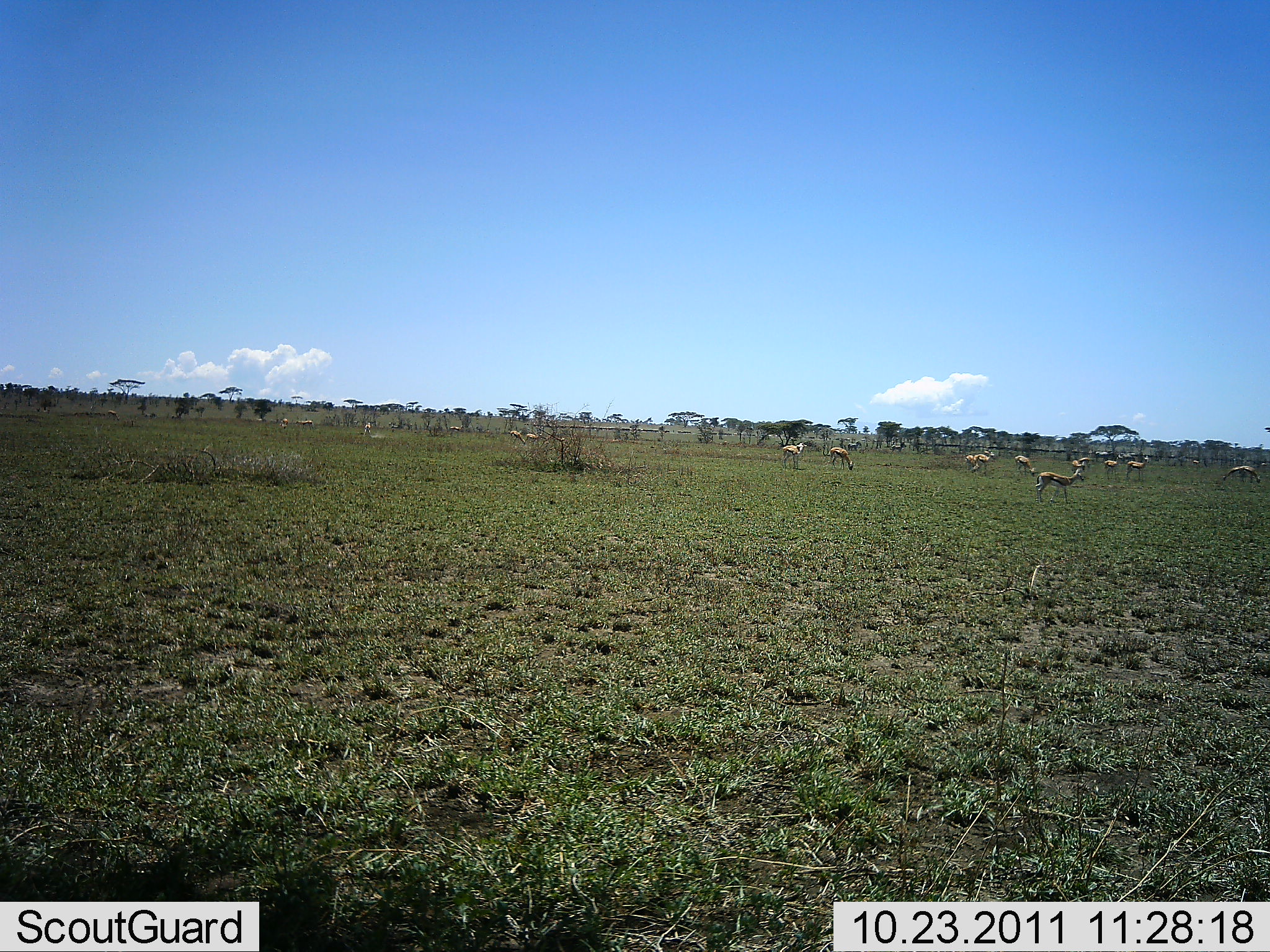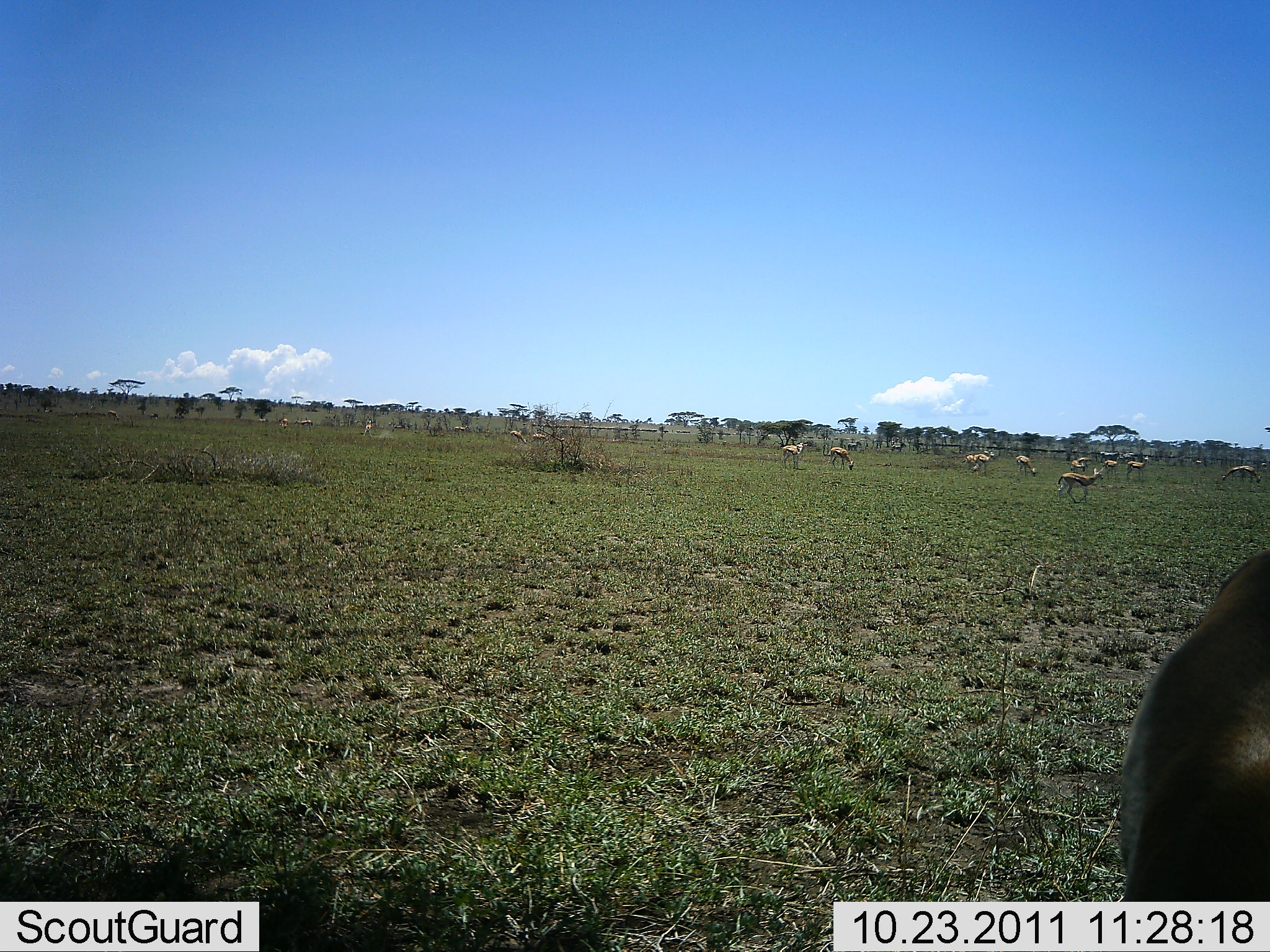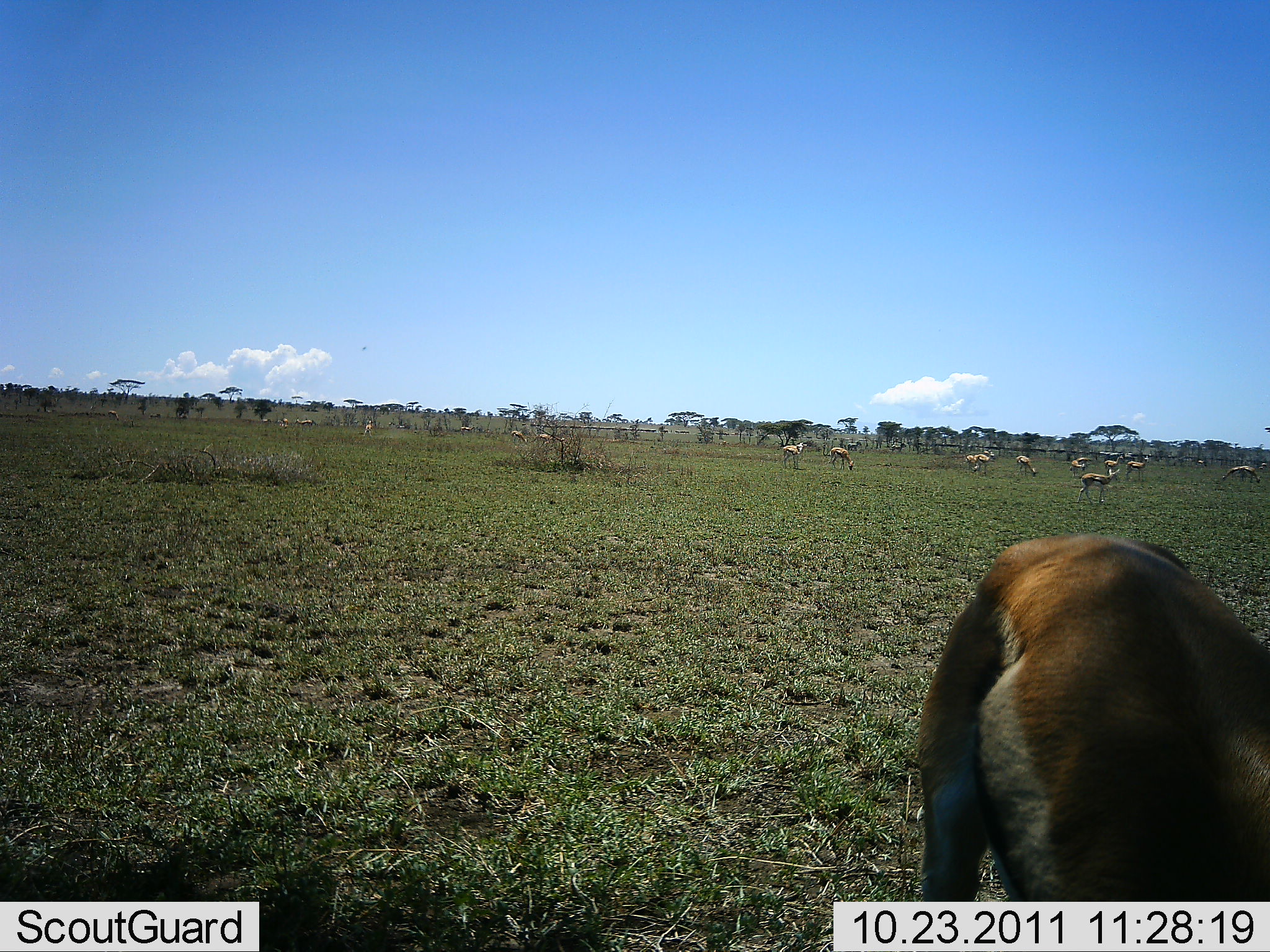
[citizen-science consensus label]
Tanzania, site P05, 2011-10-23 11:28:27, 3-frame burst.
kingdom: Animalia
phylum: Chordata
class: Mammalia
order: Artiodactyla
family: Bovidae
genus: Eudorcas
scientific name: Eudorcas thomsonii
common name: thomson's gazelle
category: gazellethomsons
Gazellethomsons (thomson's gazelle) (Eudorcas thomsonii), count 11-50. Behavior (volunteer vote fractions): standing 67%, resting 0%, moving 50%, interacting 0%. Young present (vote fraction): 0%. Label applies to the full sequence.